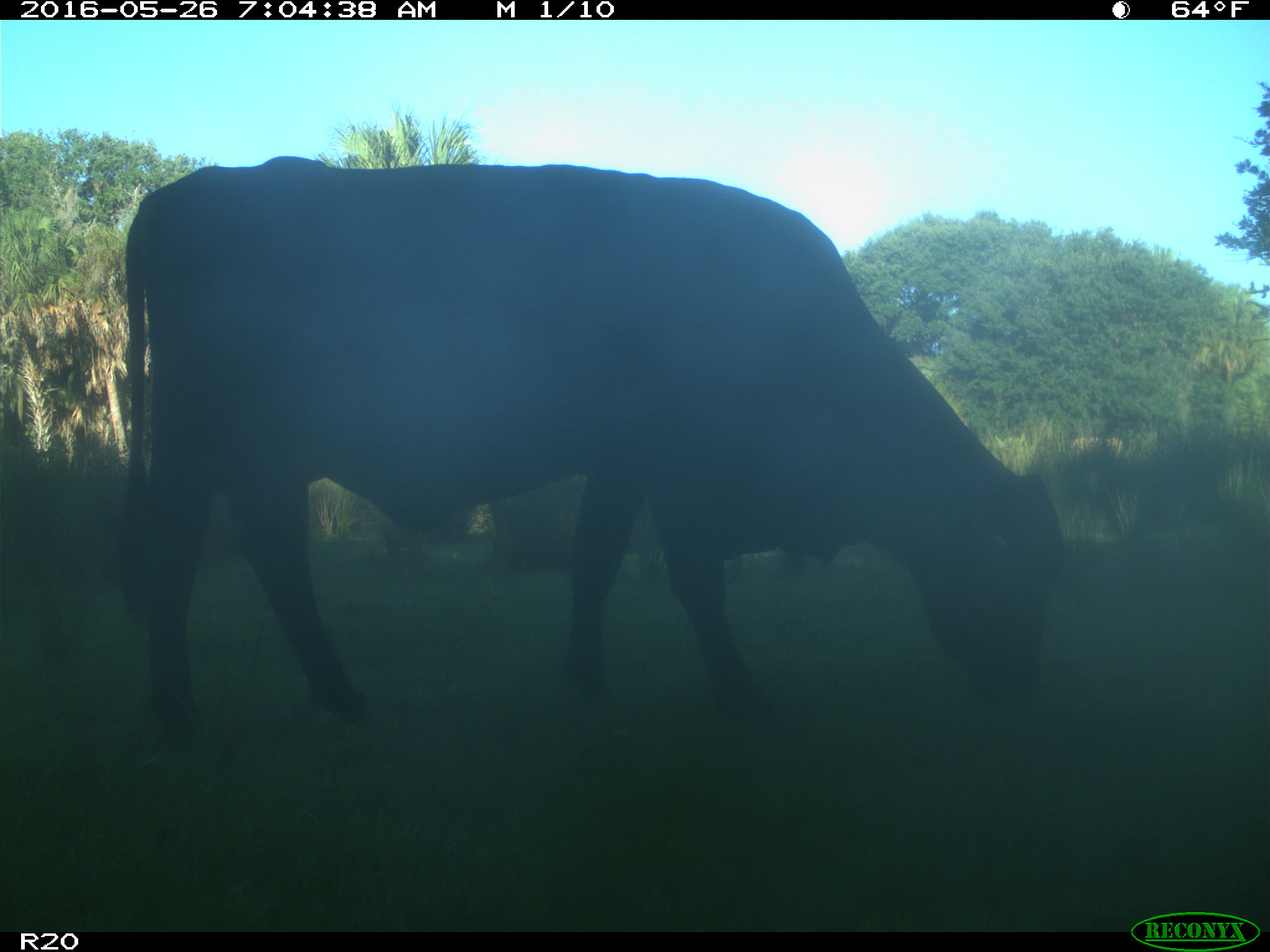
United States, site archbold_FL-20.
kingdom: Animalia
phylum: Chordata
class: Mammalia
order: Artiodactyla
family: Bovidae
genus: Bos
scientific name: Bos taurus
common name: domestic cow